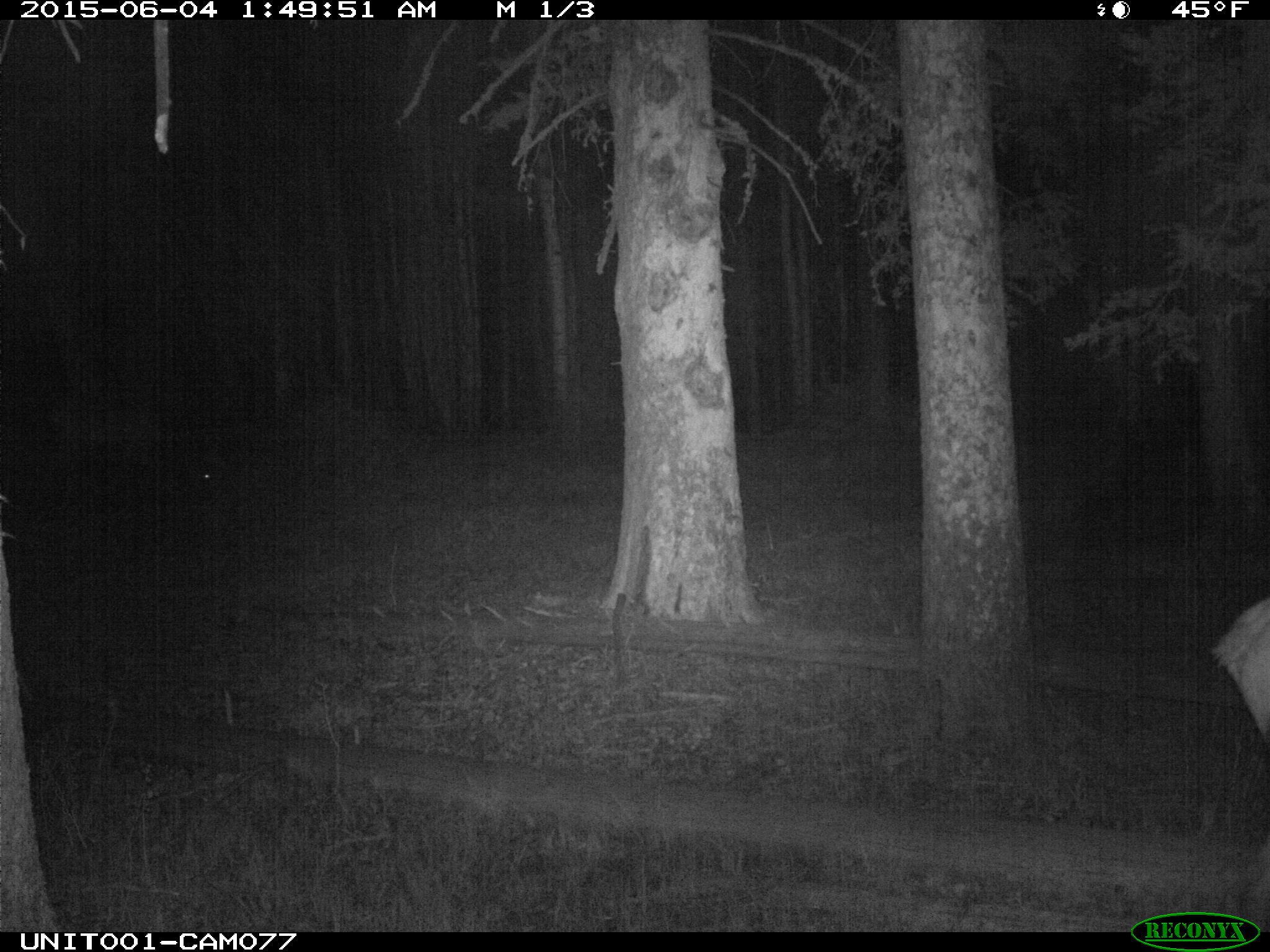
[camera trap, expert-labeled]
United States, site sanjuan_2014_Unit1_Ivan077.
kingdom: Animalia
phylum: Chordata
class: Mammalia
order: Artiodactyla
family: Cervidae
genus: Cervus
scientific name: Cervus elaphus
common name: red deer